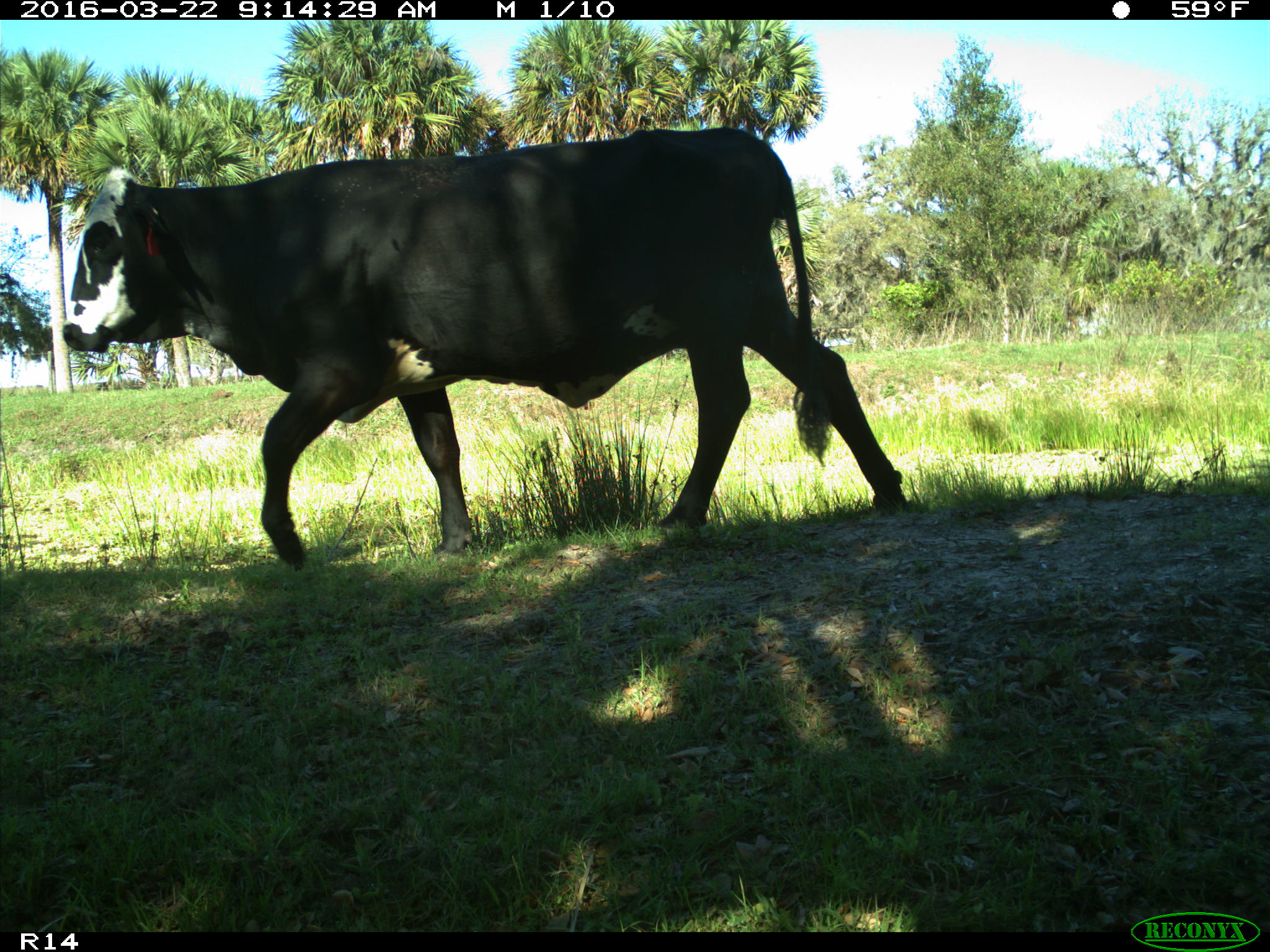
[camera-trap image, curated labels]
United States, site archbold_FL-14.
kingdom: Animalia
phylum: Chordata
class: Mammalia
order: Artiodactyla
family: Bovidae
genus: Bos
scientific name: Bos taurus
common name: domestic cow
Bos taurus (domestic cow).